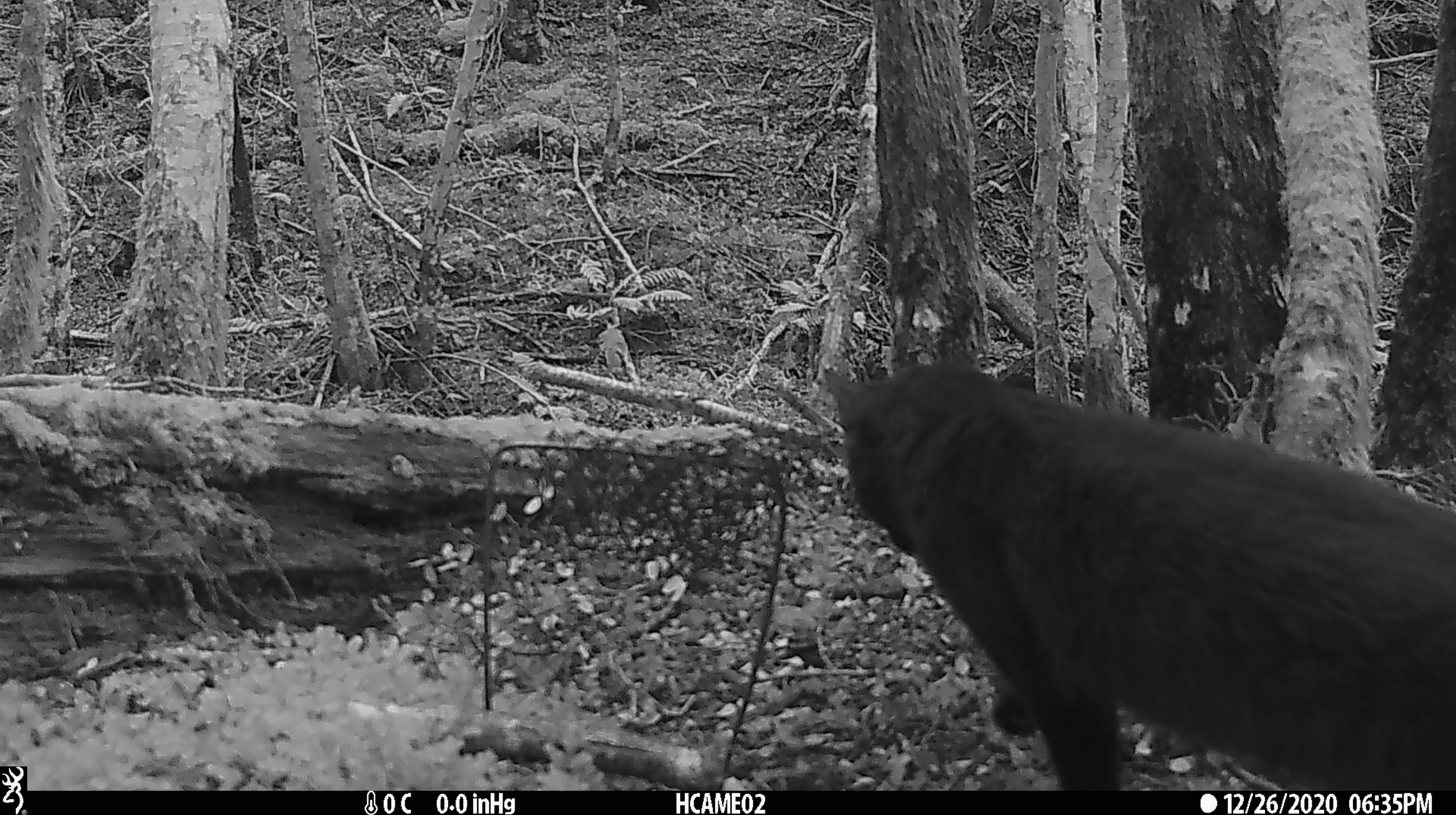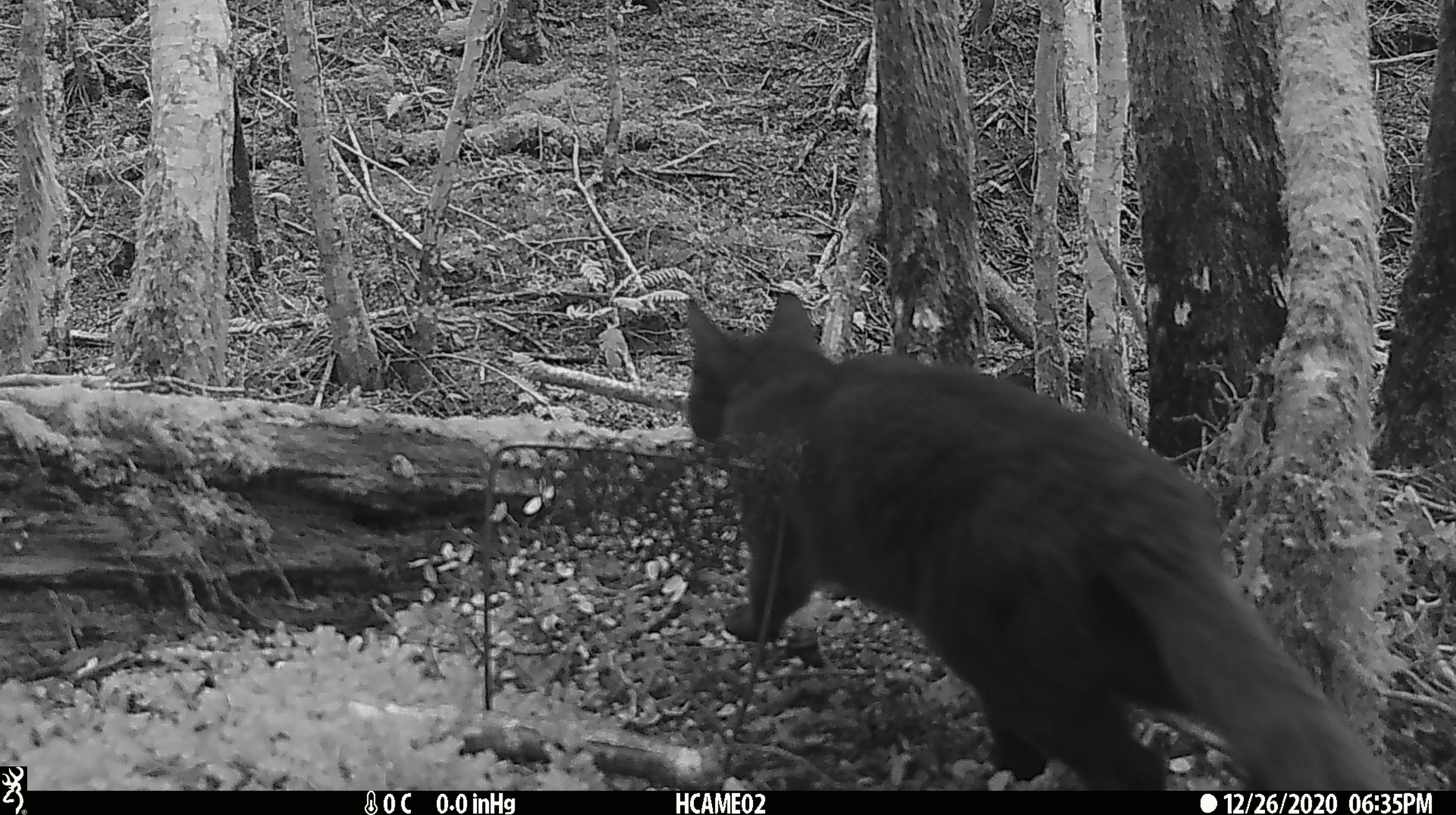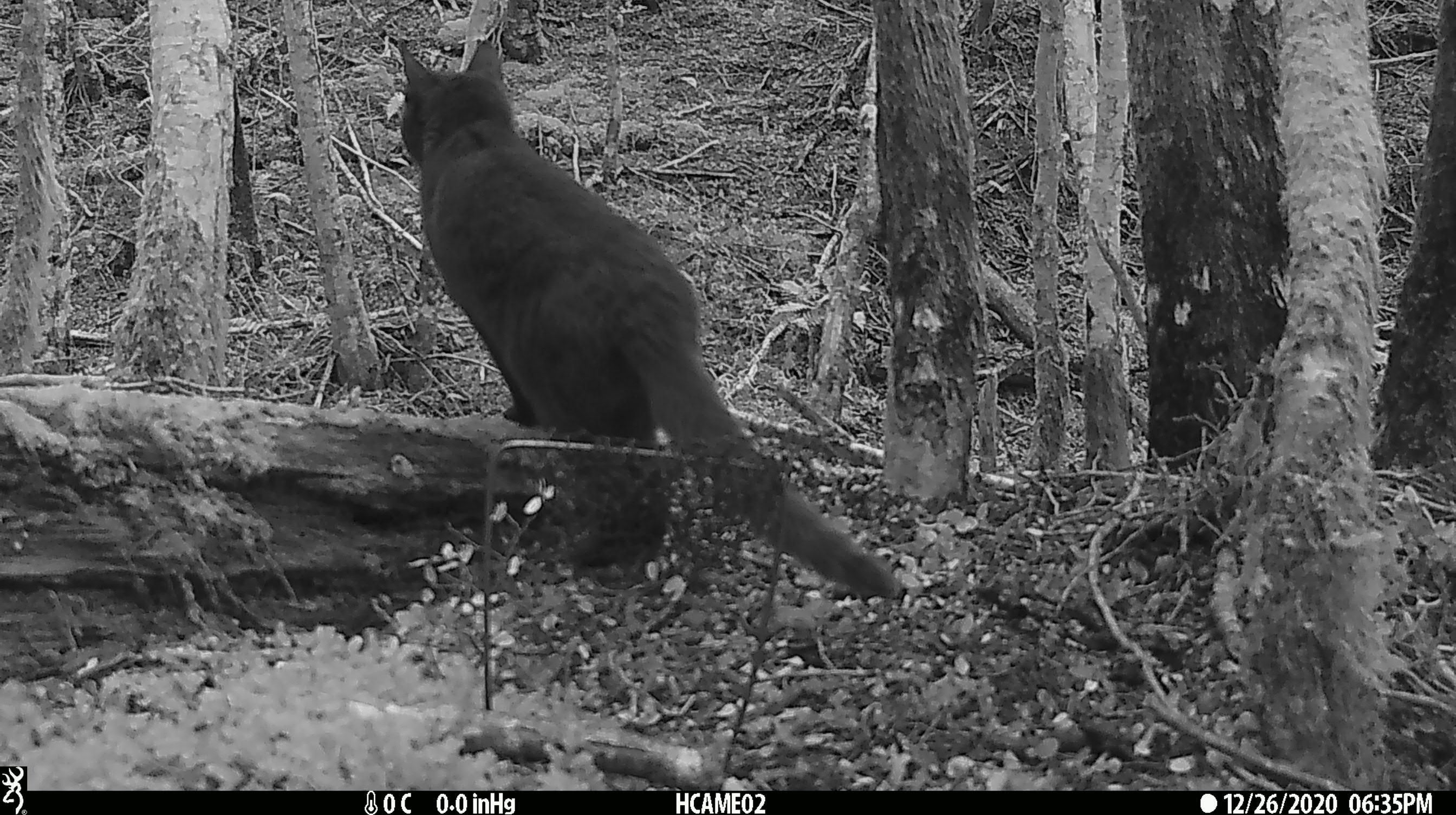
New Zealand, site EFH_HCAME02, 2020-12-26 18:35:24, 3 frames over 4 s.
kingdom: Animalia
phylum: Chordata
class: Mammalia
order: Carnivora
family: Felidae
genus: Felis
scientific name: Felis catus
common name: domestic cat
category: cat